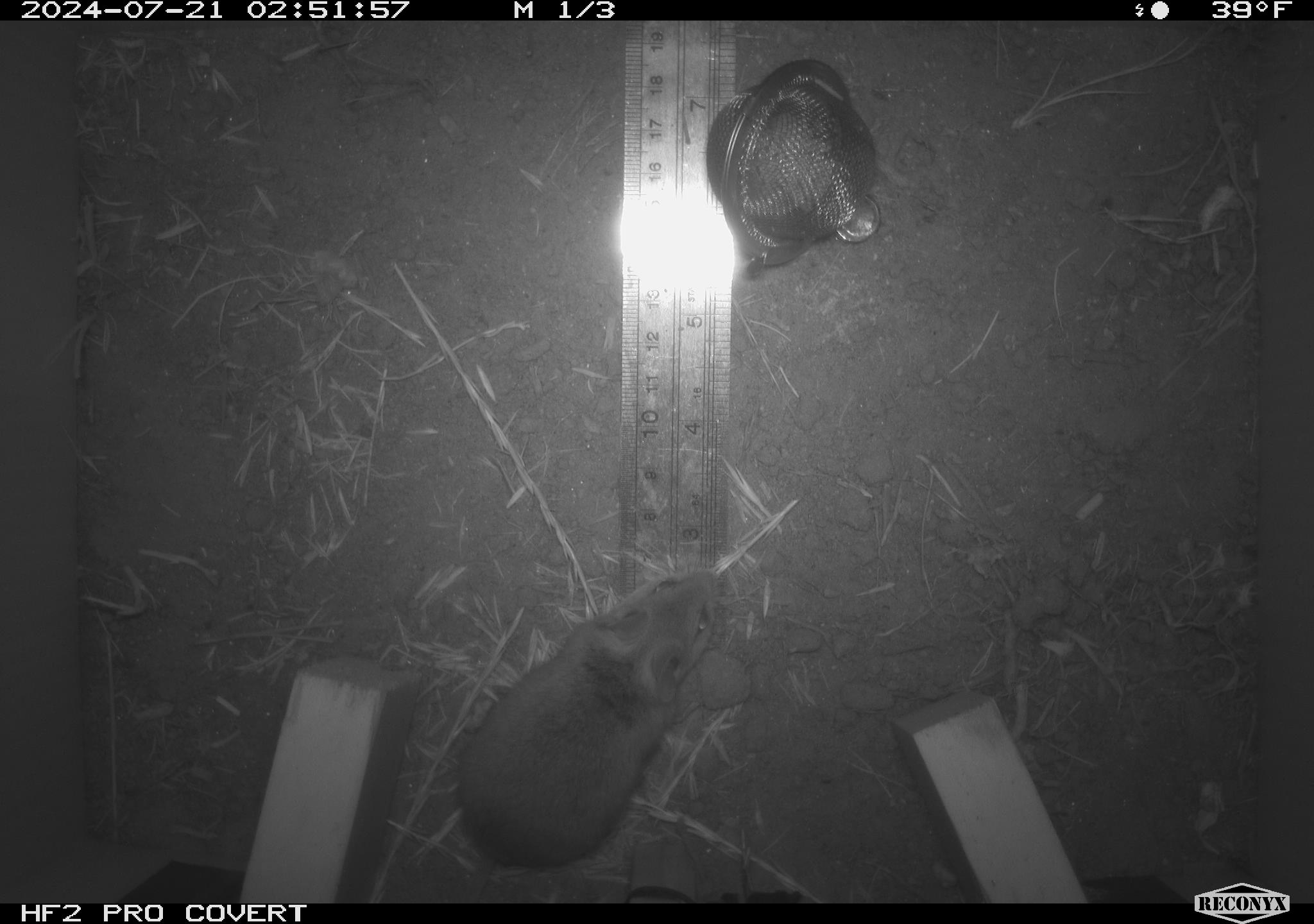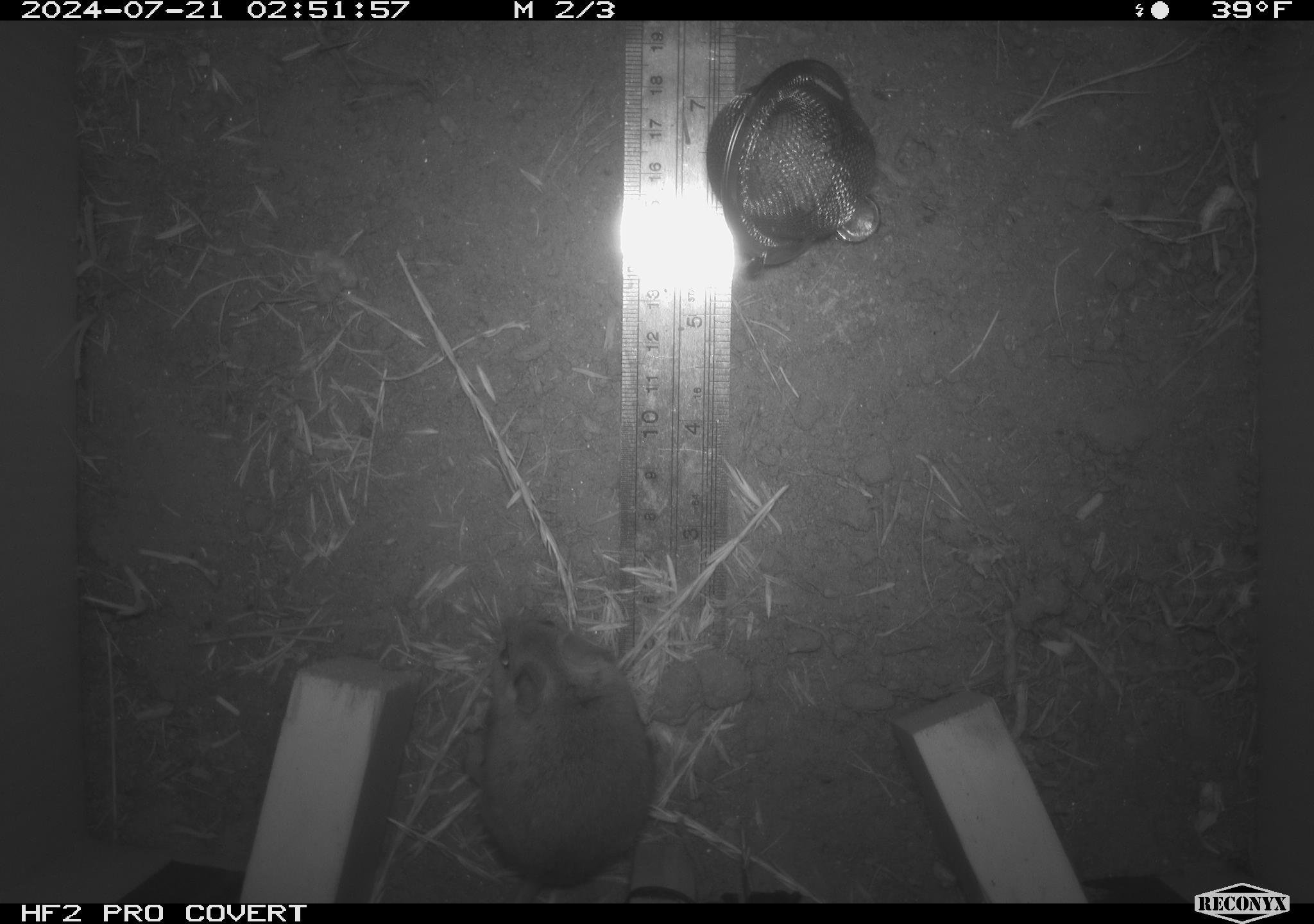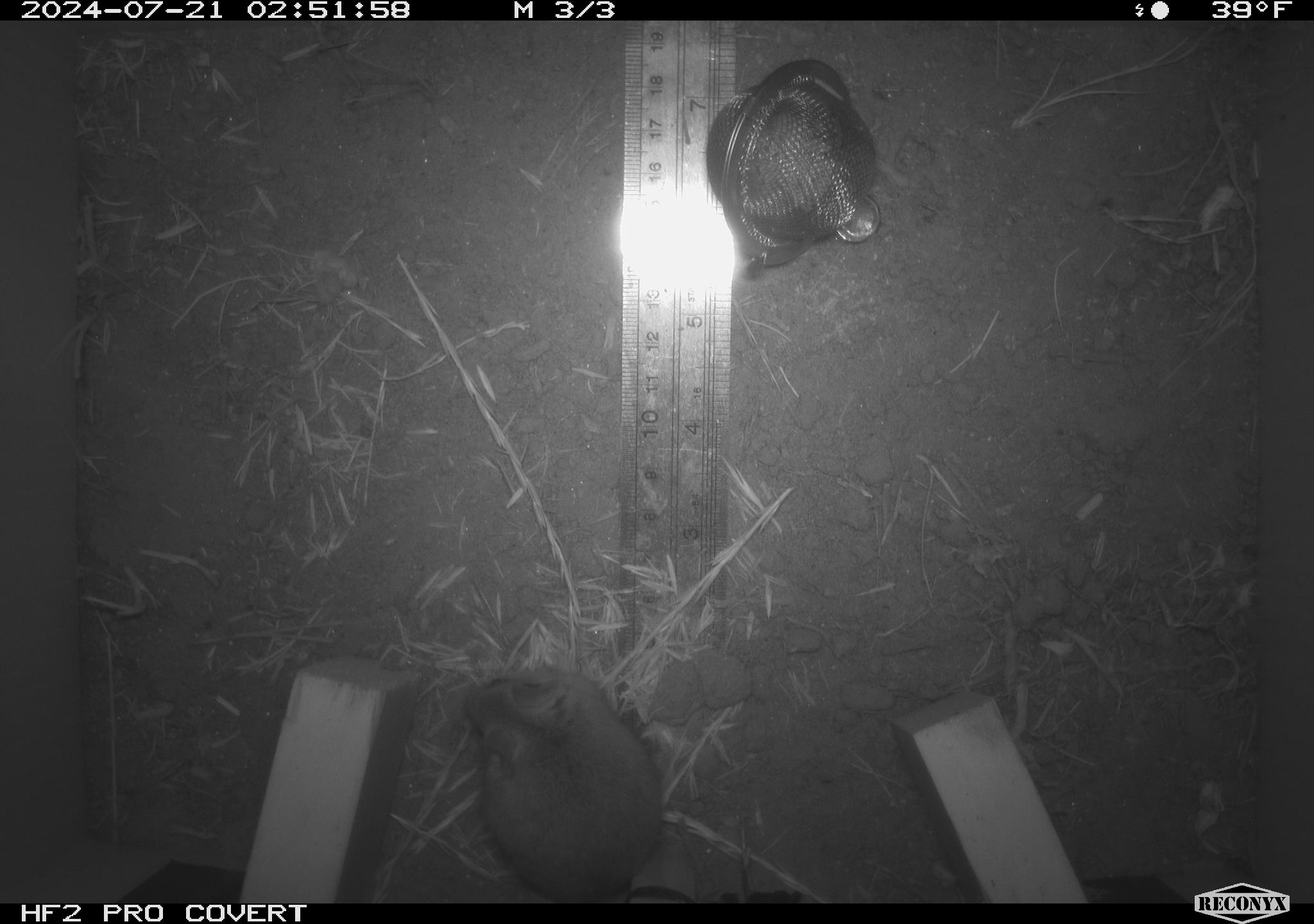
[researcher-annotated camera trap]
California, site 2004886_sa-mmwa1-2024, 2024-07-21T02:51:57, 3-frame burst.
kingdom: Animalia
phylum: Chordata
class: Mammalia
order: Rodentia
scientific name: Rodentia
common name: mouse species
Mouse species (Rodentia).